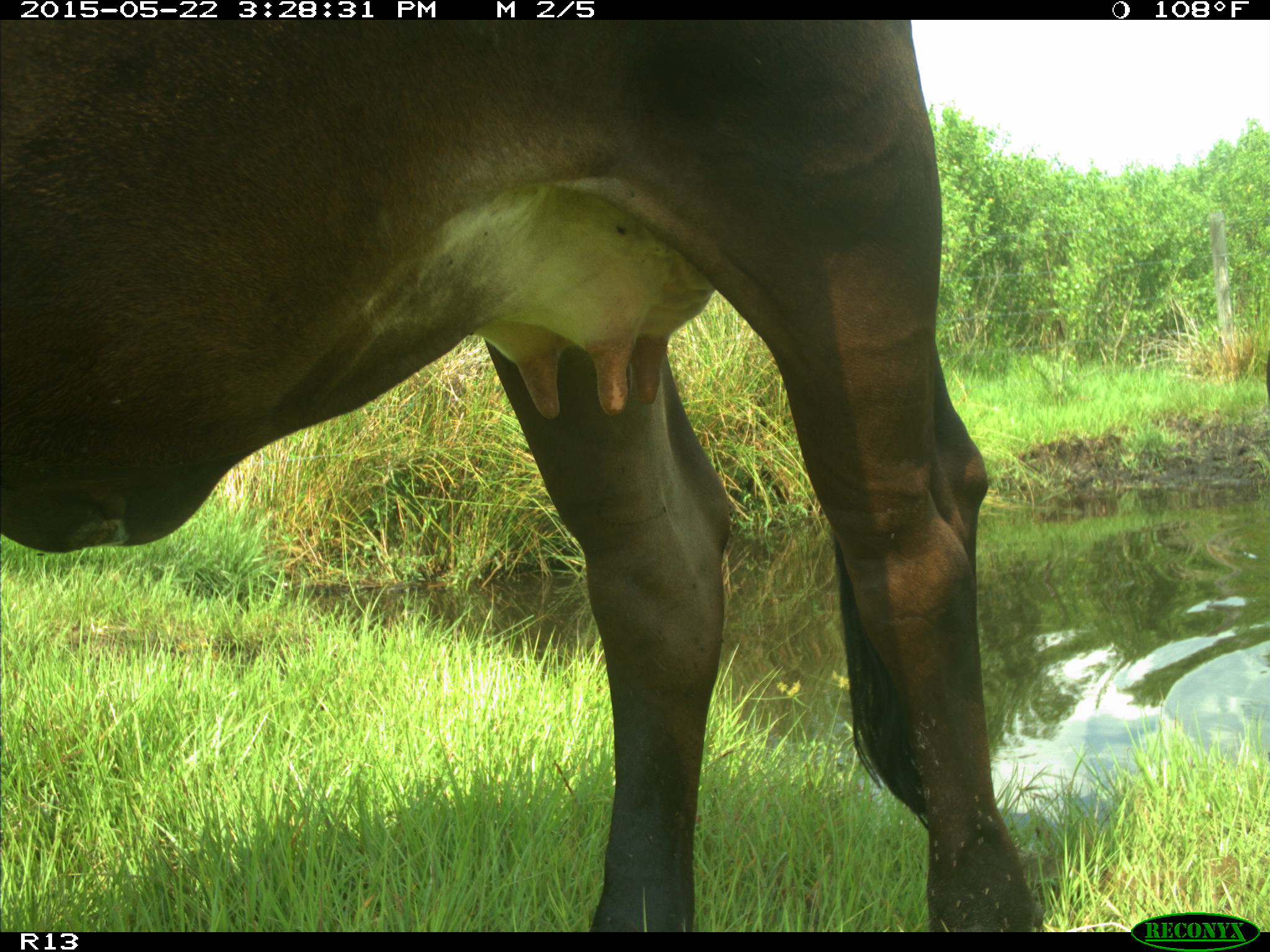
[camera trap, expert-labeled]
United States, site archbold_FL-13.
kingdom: Animalia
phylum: Chordata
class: Mammalia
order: Artiodactyla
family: Bovidae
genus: Bos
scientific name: Bos taurus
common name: domestic cow